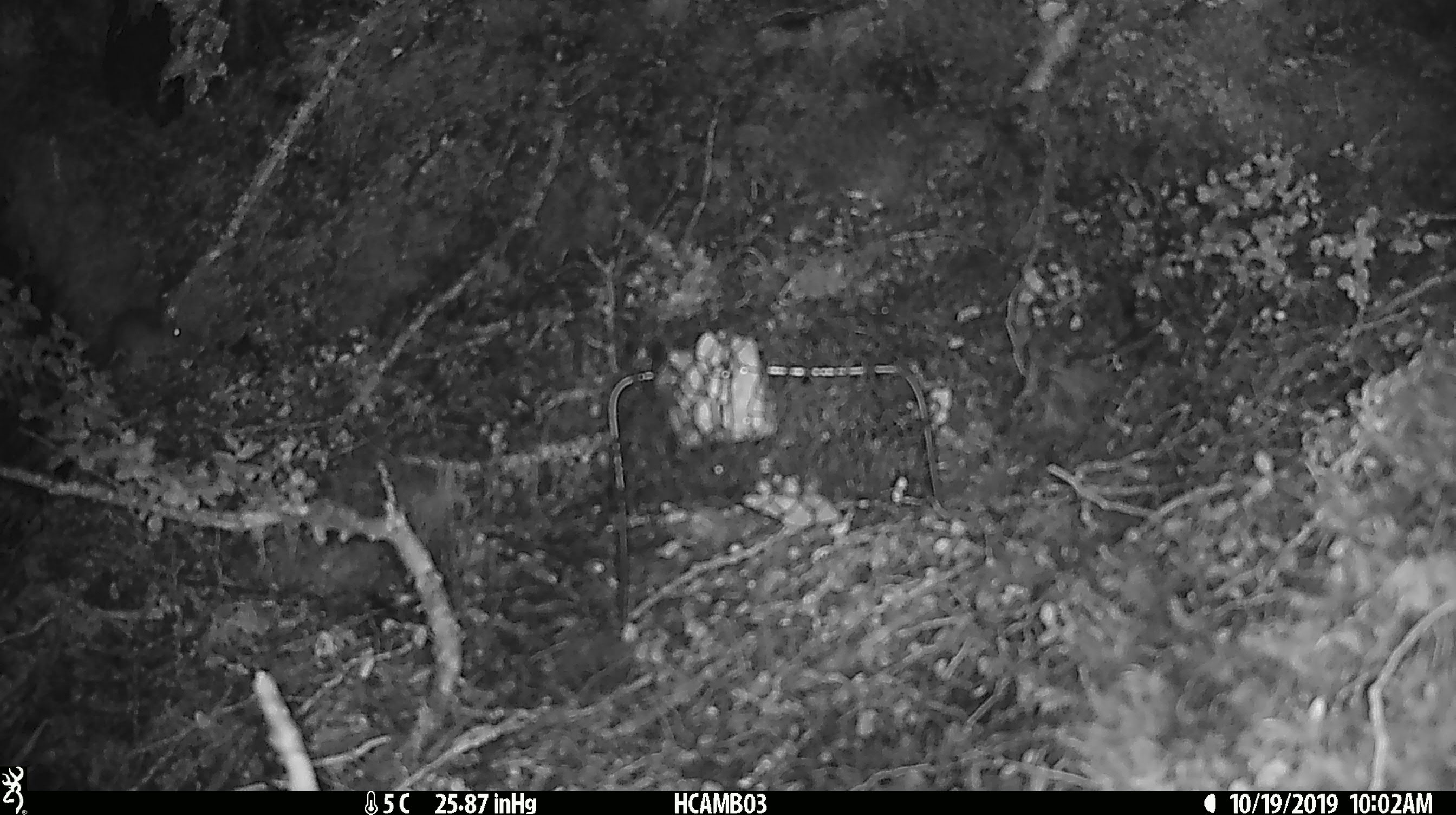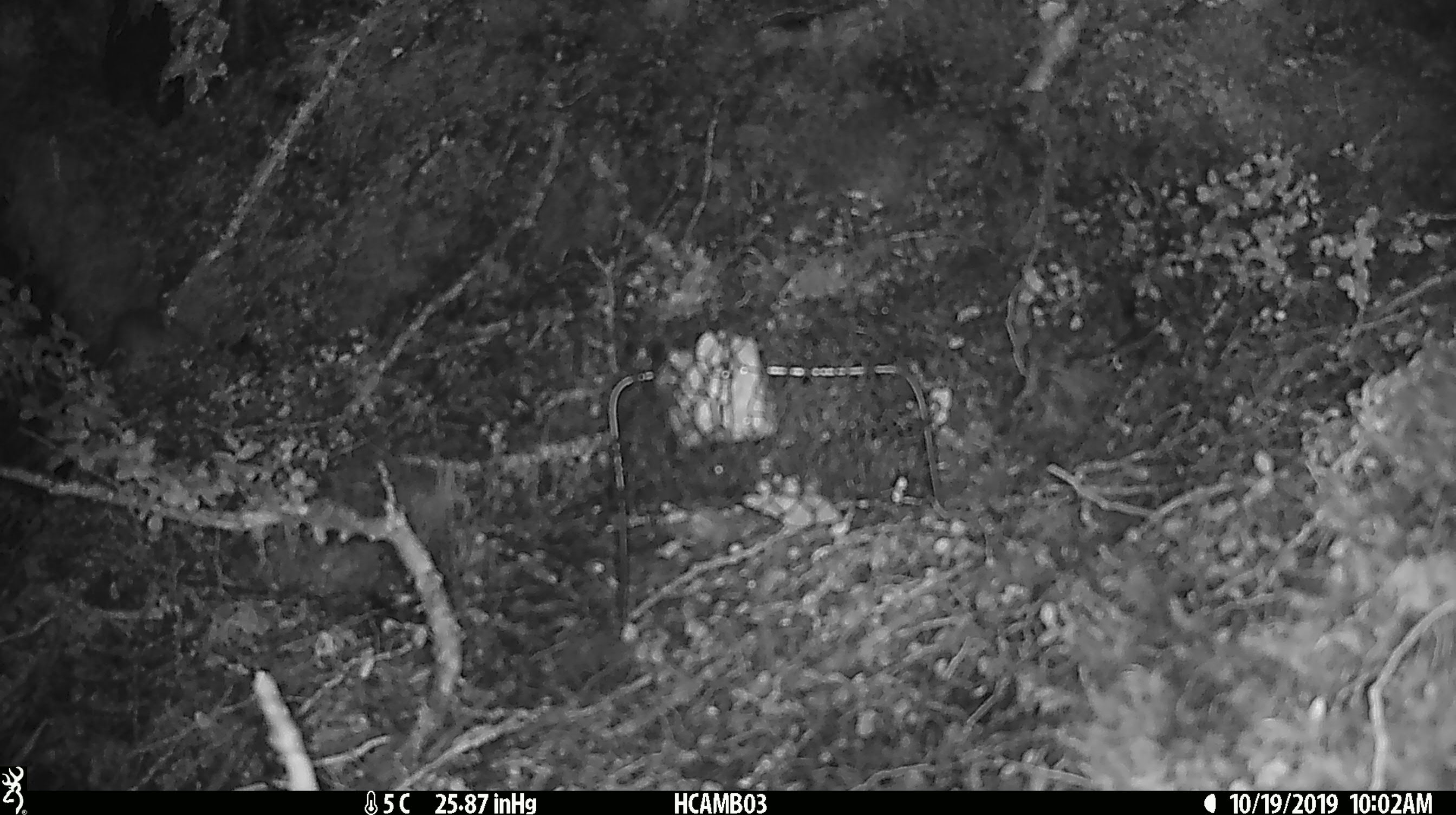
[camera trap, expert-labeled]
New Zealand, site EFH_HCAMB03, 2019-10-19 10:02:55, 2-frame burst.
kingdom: Animalia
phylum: Chordata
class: Mammalia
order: Rodentia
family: Muridae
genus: Mus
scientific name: Mus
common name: mouse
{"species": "mouse (Mus)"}